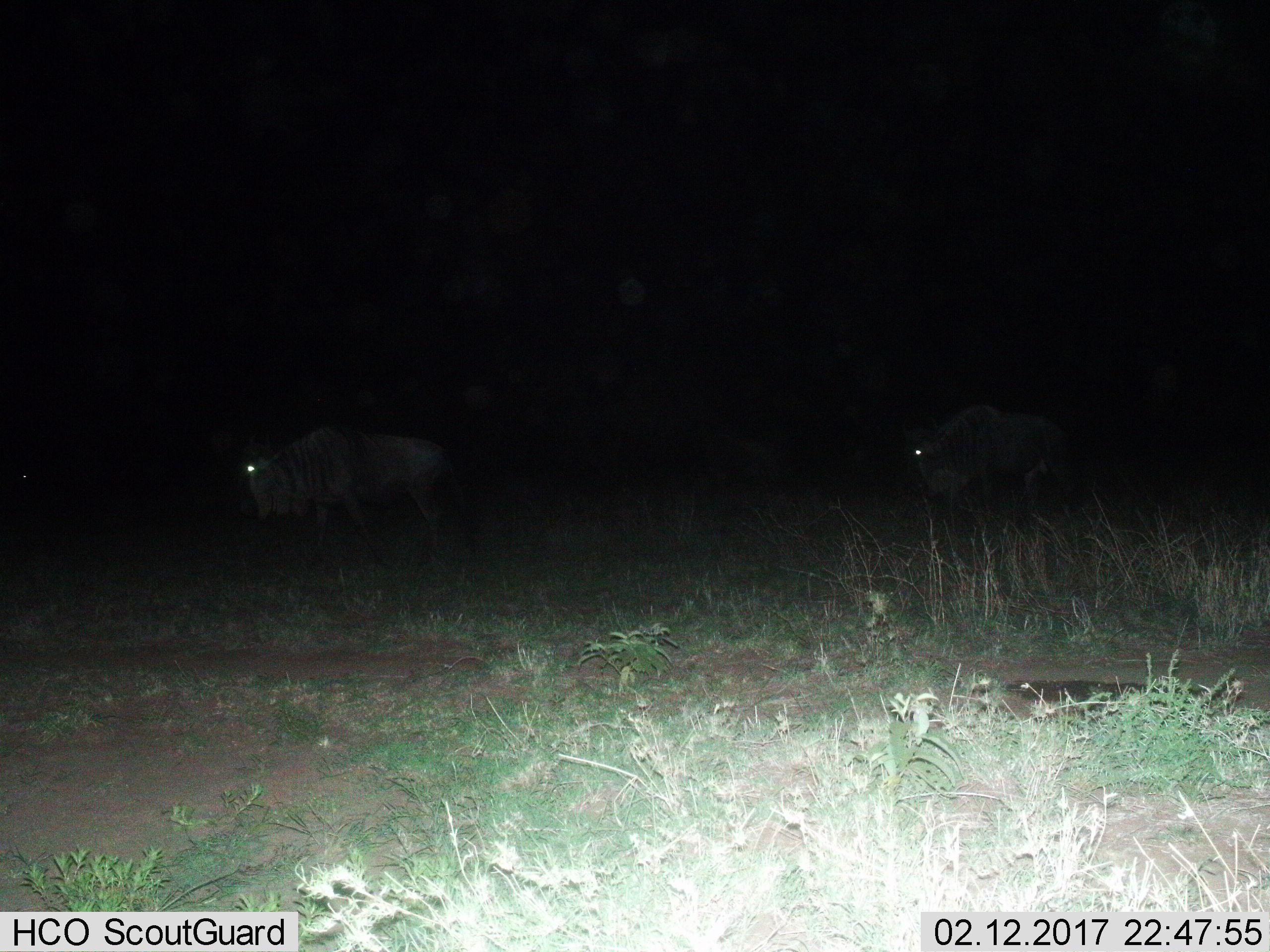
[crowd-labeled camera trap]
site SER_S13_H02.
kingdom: Animalia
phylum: Chordata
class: Mammalia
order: Artiodactyla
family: Bovidae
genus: Connochaetes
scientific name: Connochaetes taurinus taurinus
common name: blue wildebeest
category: wildebeestblue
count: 2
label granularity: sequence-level